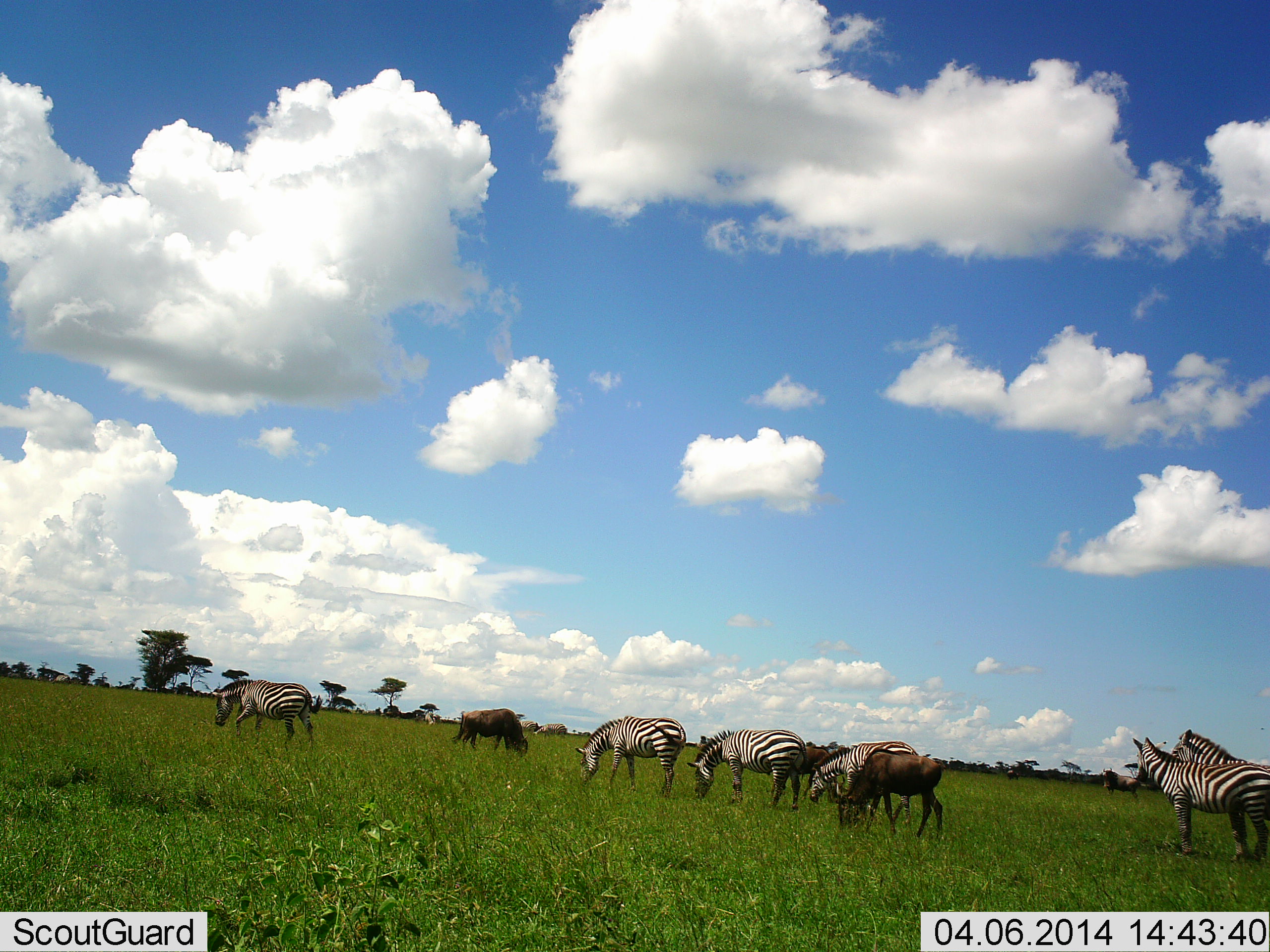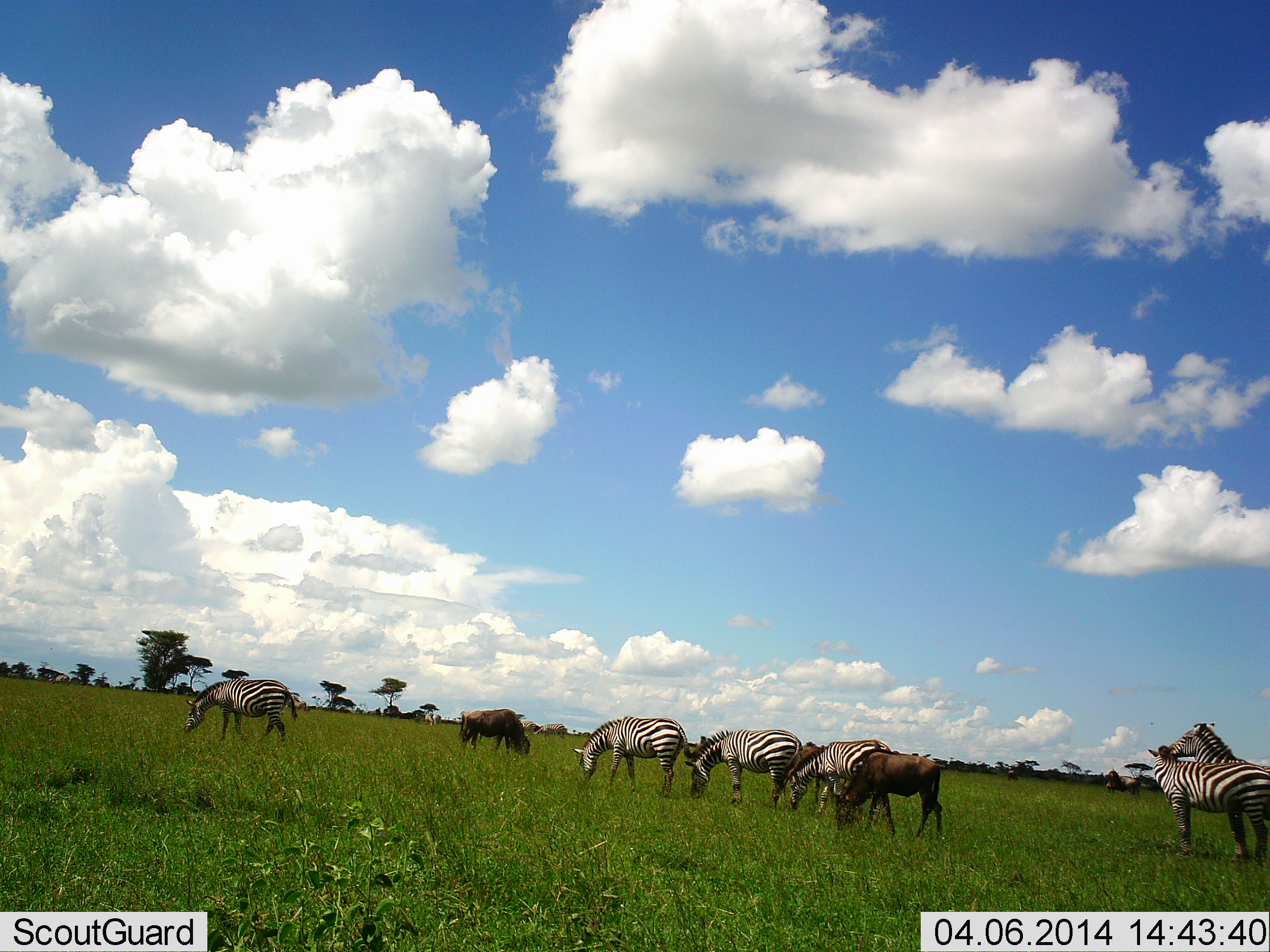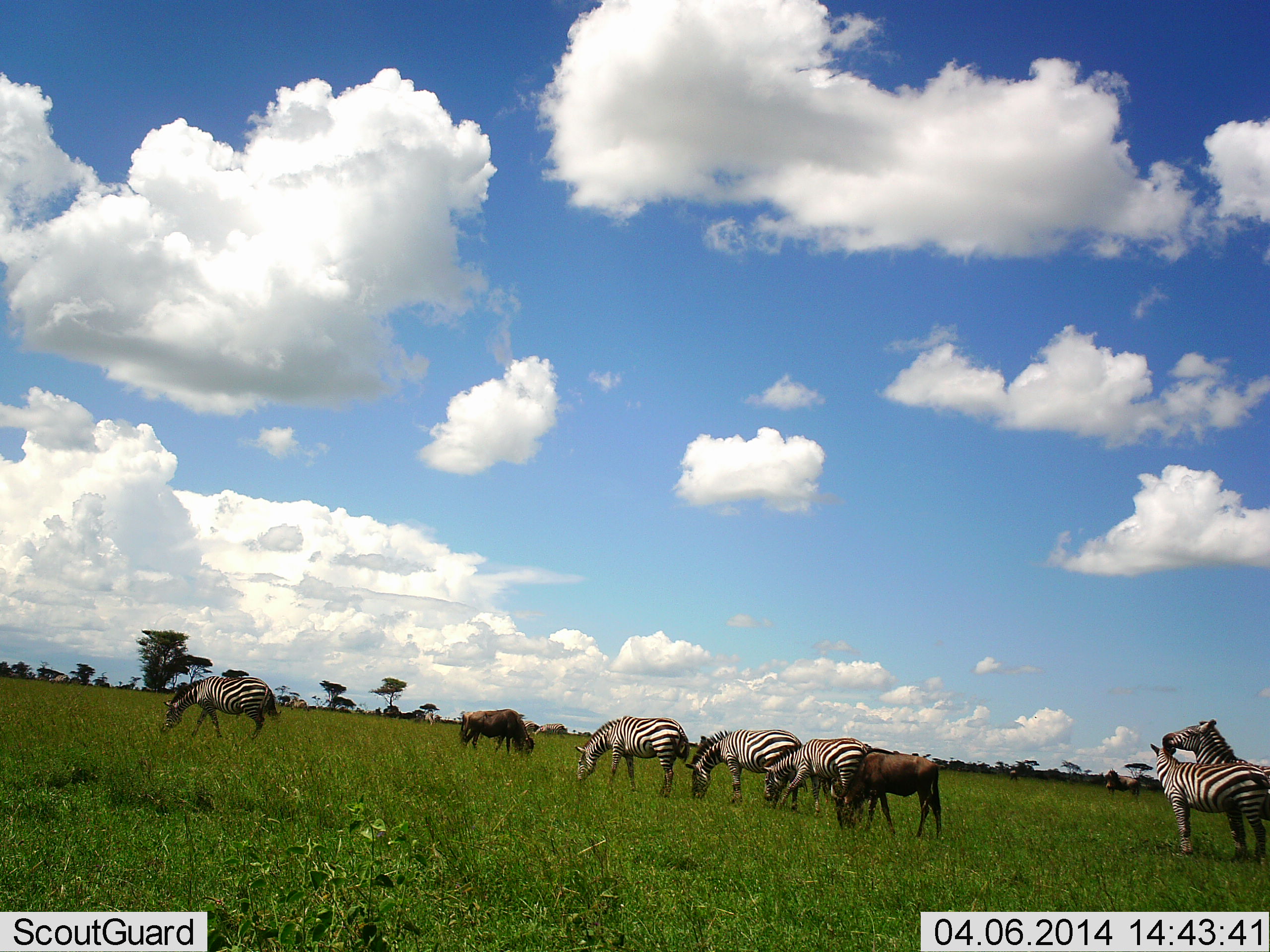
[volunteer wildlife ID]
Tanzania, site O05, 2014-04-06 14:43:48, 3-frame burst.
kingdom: Animalia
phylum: Chordata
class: Mammalia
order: Artiodactyla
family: Bovidae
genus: Connochaetes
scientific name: Connochaetes taurinus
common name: blue wildebeest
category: wildebeest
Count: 3.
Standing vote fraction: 30%.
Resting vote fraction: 0%.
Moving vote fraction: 0%.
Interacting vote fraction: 0%.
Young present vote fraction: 0%.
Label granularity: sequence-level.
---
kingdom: Animalia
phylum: Chordata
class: Mammalia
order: Perissodactyla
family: Equidae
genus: Equus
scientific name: Equus quagga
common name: plains zebra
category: zebra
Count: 6.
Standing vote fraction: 46%.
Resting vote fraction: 0%.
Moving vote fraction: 38%.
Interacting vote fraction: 54%.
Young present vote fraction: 0%.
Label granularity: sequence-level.